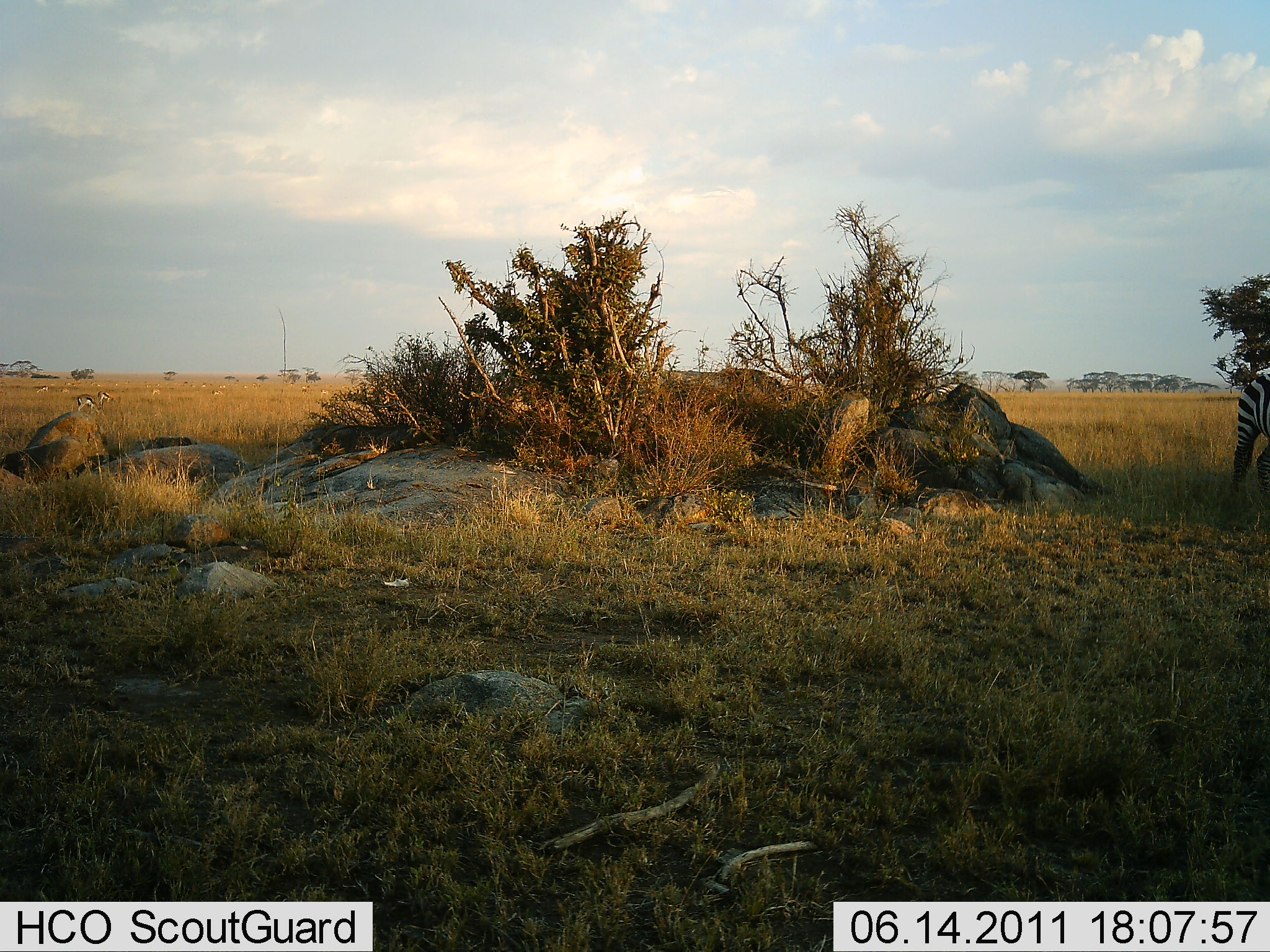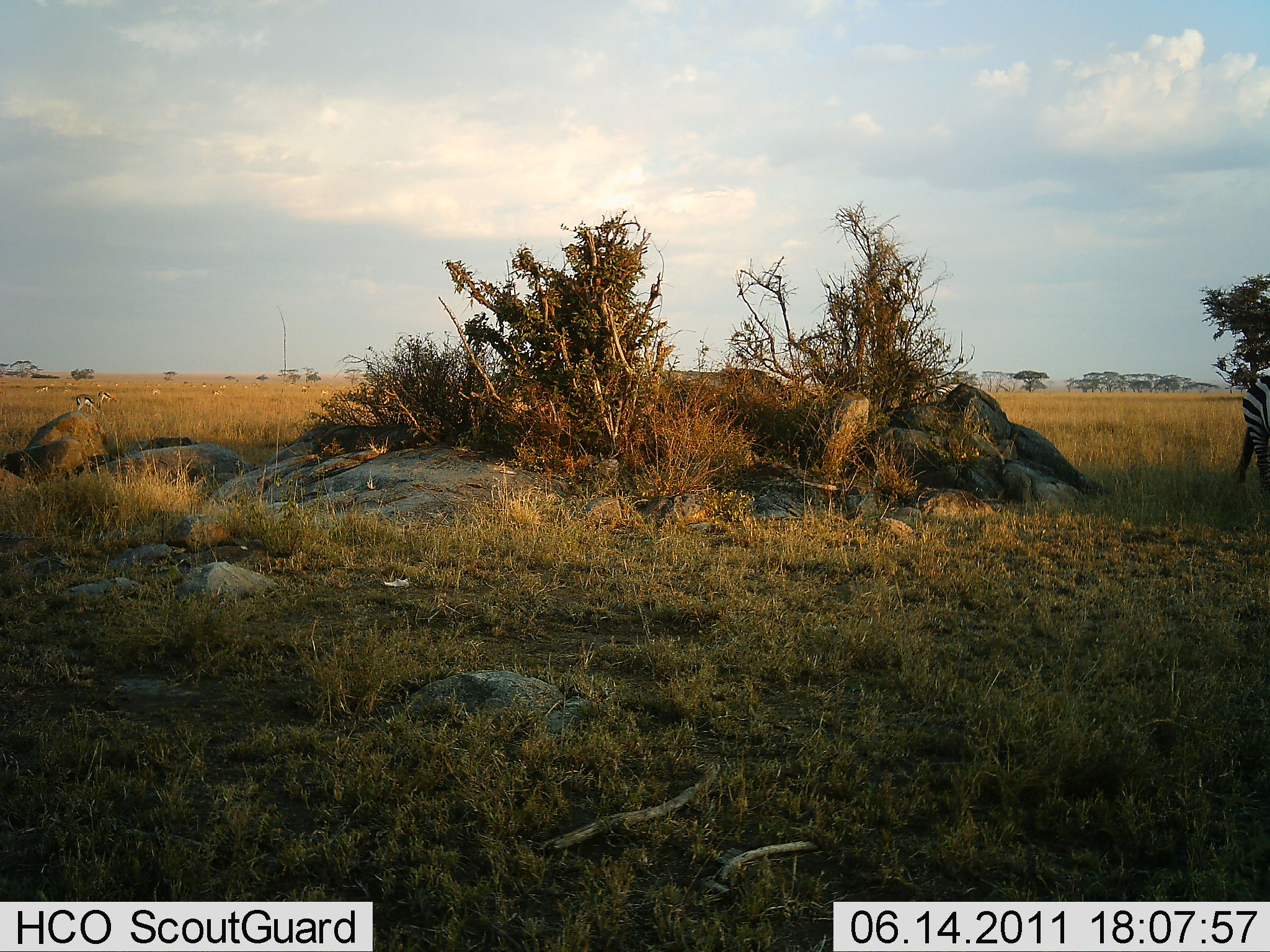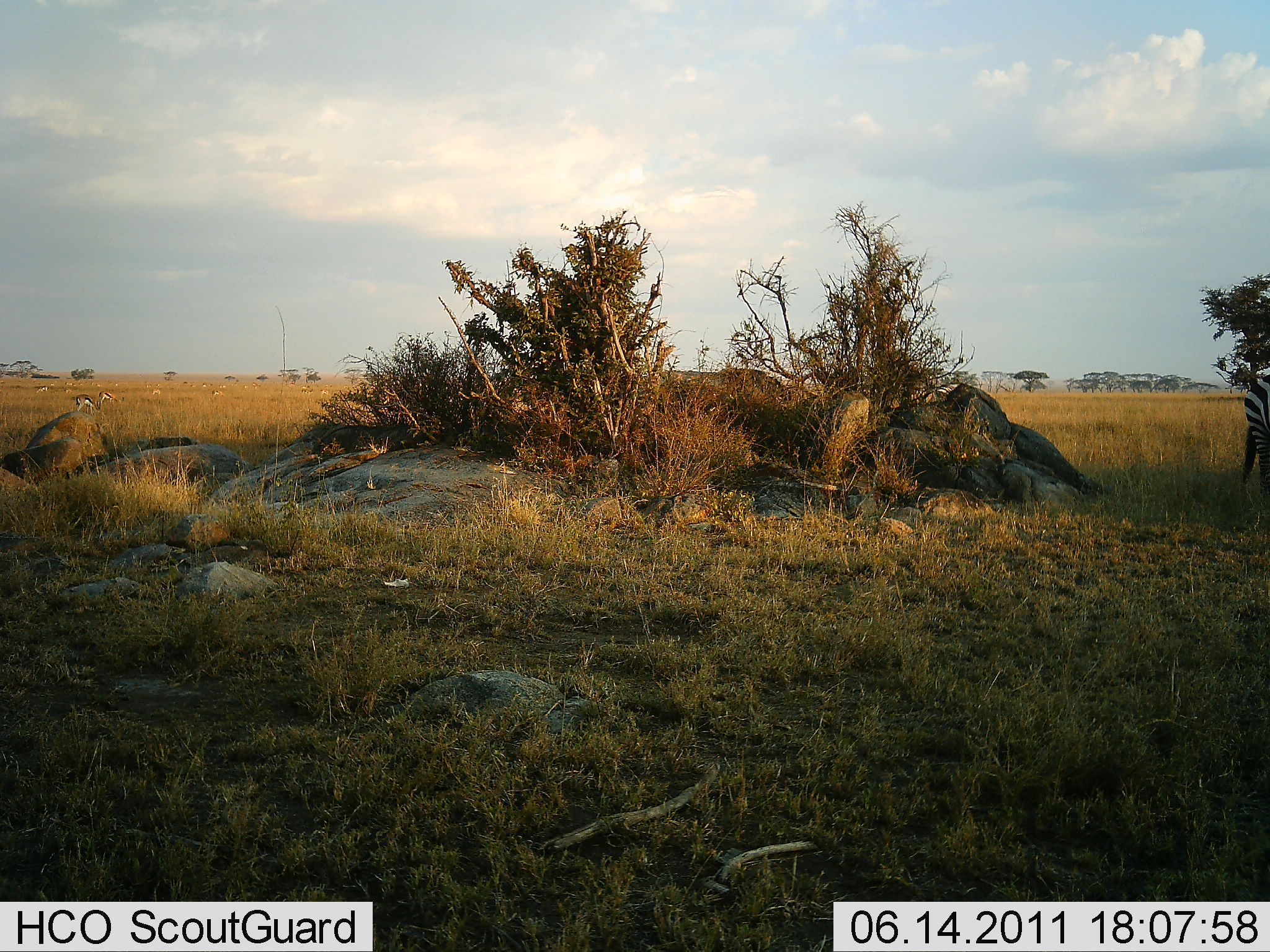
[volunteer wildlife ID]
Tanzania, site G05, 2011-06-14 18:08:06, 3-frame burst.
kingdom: Animalia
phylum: Chordata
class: Mammalia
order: Perissodactyla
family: Equidae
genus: Equus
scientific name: Equus quagga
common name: plains zebra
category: zebra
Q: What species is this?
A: Zebra (plains zebra) (Equus quagga).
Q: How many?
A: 1.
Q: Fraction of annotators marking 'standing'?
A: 86%.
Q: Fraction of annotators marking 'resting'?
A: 0%.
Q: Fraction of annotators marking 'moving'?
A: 14%.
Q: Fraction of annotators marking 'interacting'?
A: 0%.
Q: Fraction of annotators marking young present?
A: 0%.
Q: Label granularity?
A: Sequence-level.